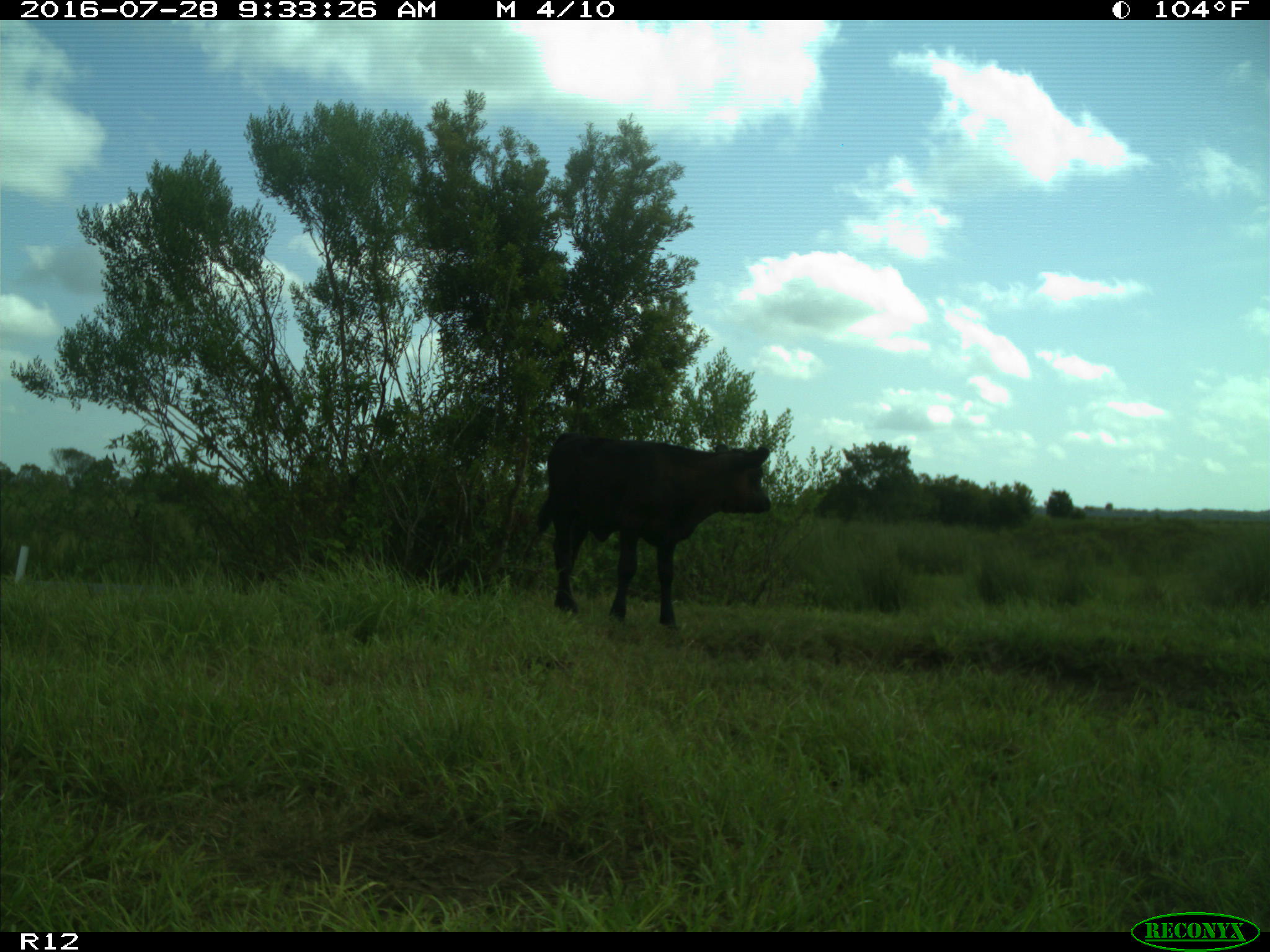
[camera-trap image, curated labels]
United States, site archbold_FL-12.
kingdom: Animalia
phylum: Chordata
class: Mammalia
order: Artiodactyla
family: Bovidae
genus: Bos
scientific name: Bos taurus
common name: domestic cow